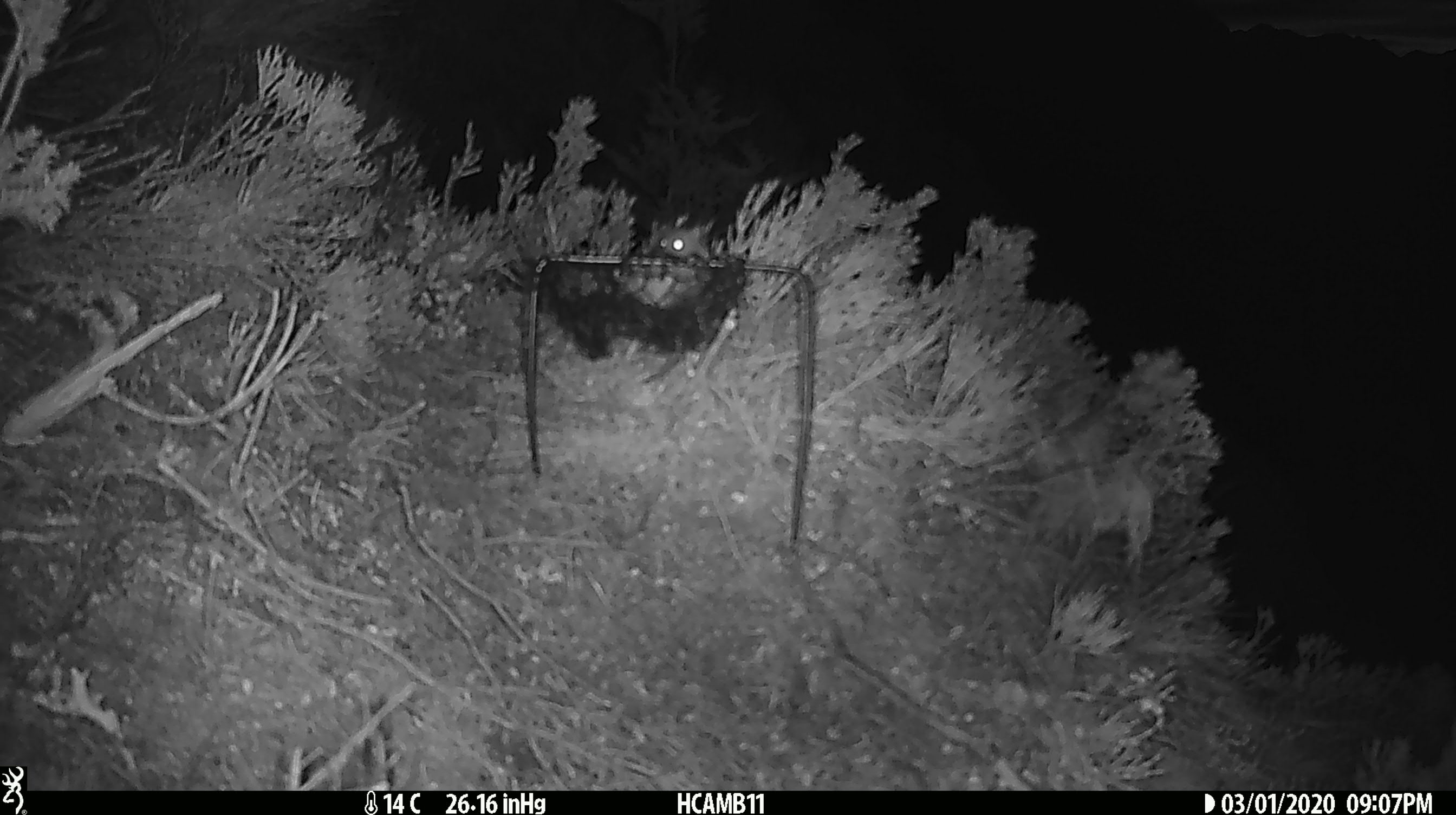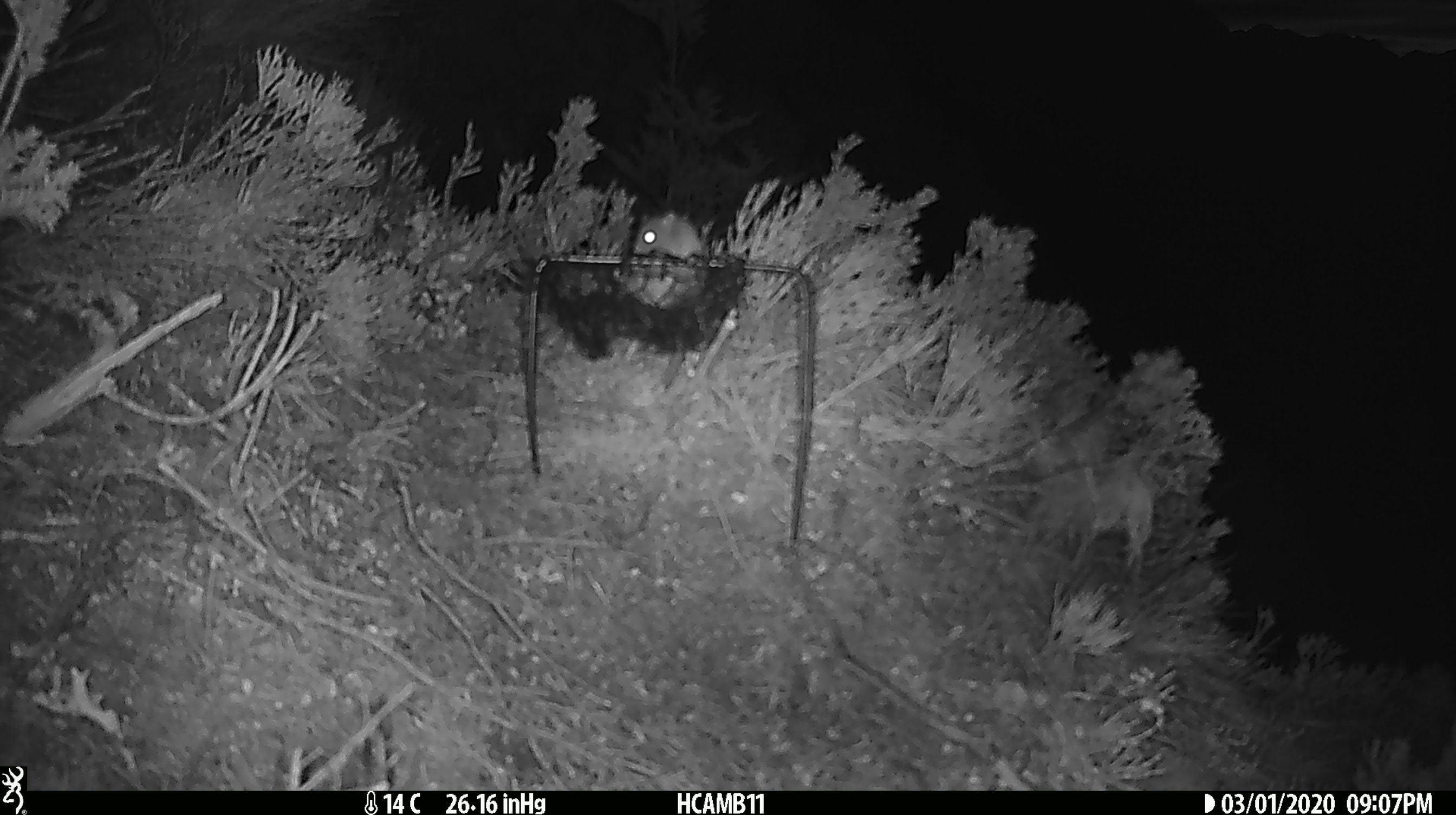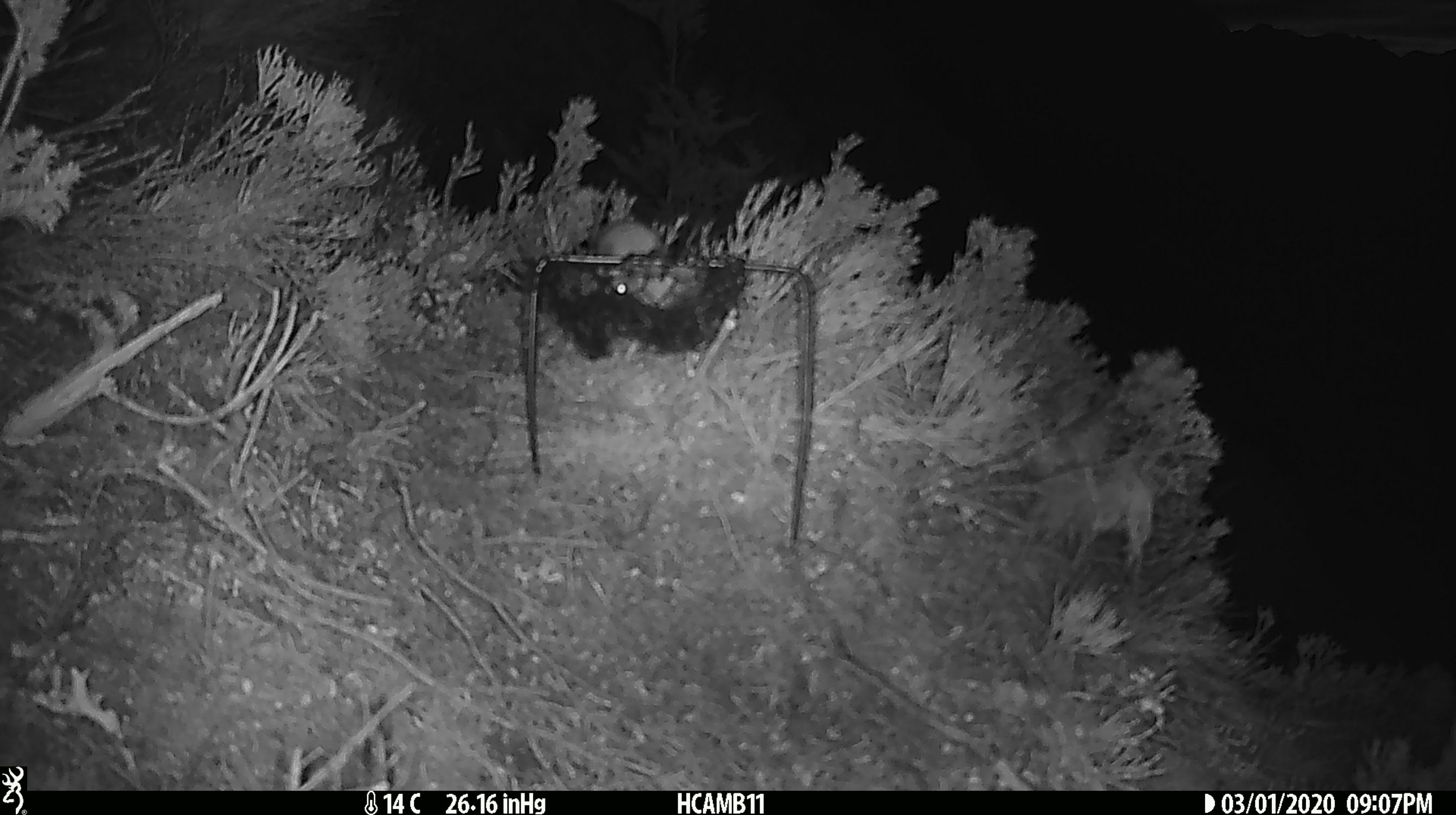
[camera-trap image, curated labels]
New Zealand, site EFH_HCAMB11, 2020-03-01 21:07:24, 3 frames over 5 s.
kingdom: Animalia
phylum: Chordata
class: Mammalia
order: Rodentia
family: Muridae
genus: Mus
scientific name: Mus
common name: mouse